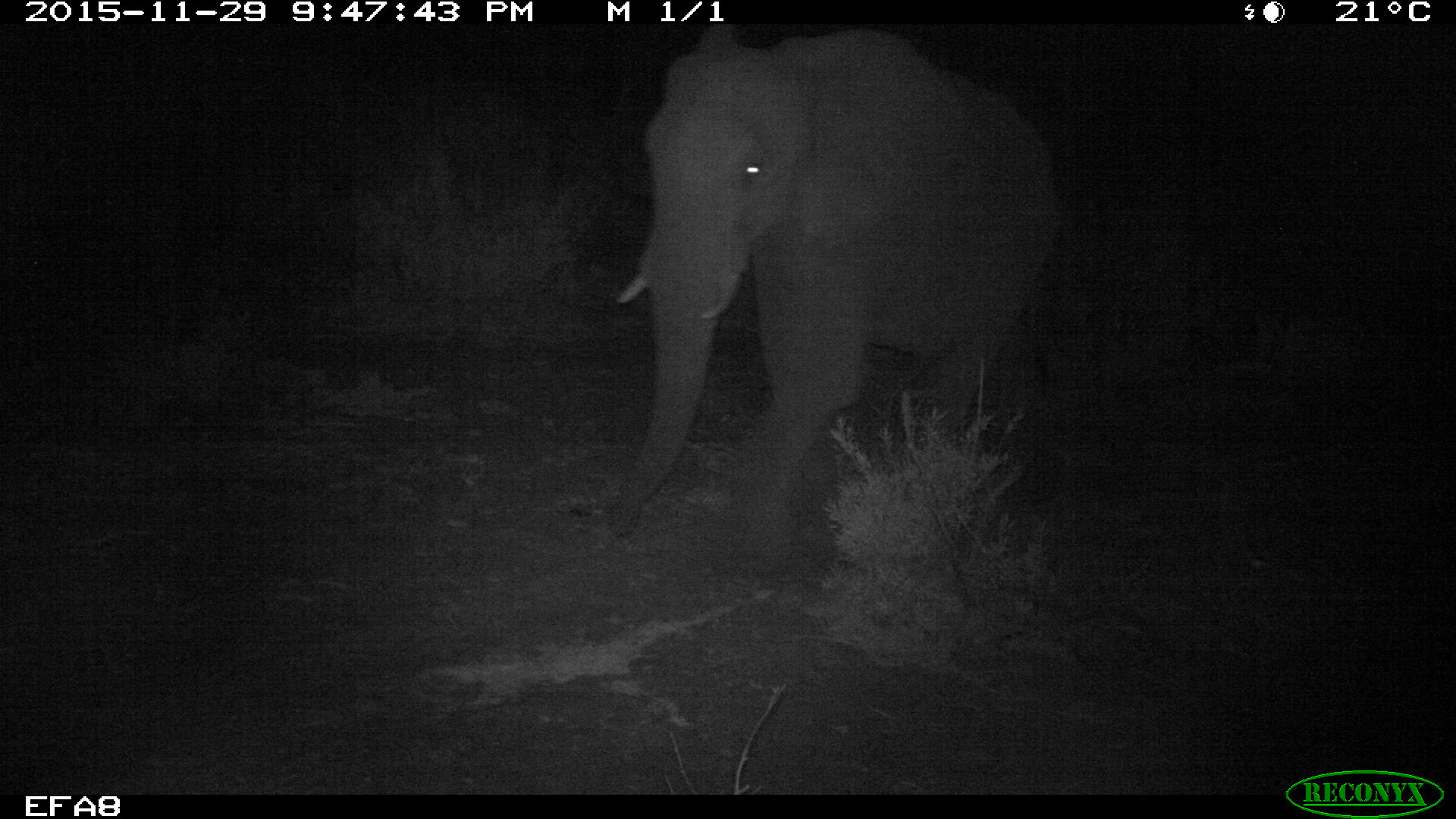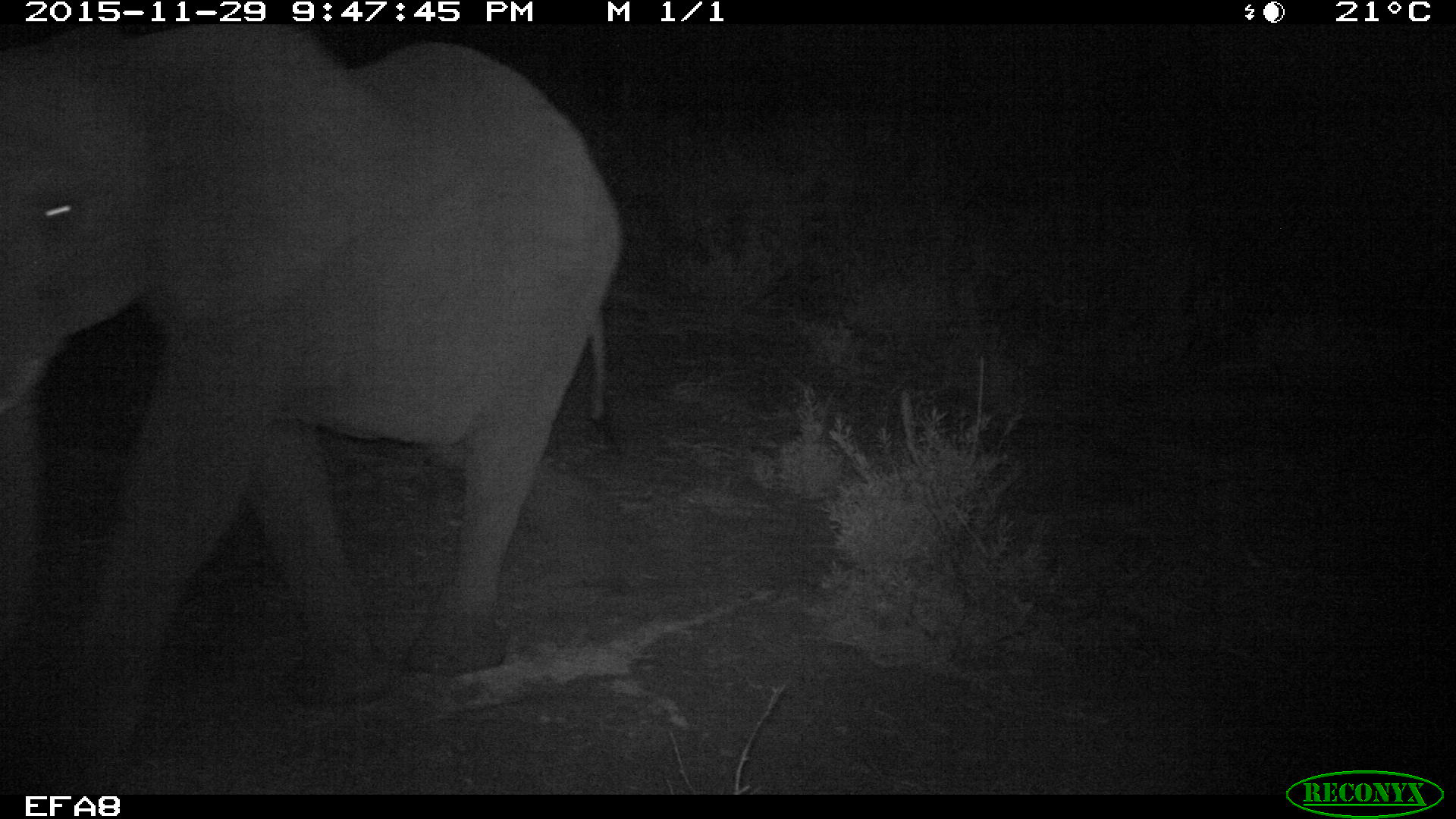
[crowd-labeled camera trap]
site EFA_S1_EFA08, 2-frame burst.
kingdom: Animalia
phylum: Chordata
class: Mammalia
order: Proboscidea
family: Elephantidae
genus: Loxodonta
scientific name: Loxodonta africana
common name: african bush elephant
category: elephant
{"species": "elephant (african bush elephant) (Loxodonta africana)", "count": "1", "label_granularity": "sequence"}